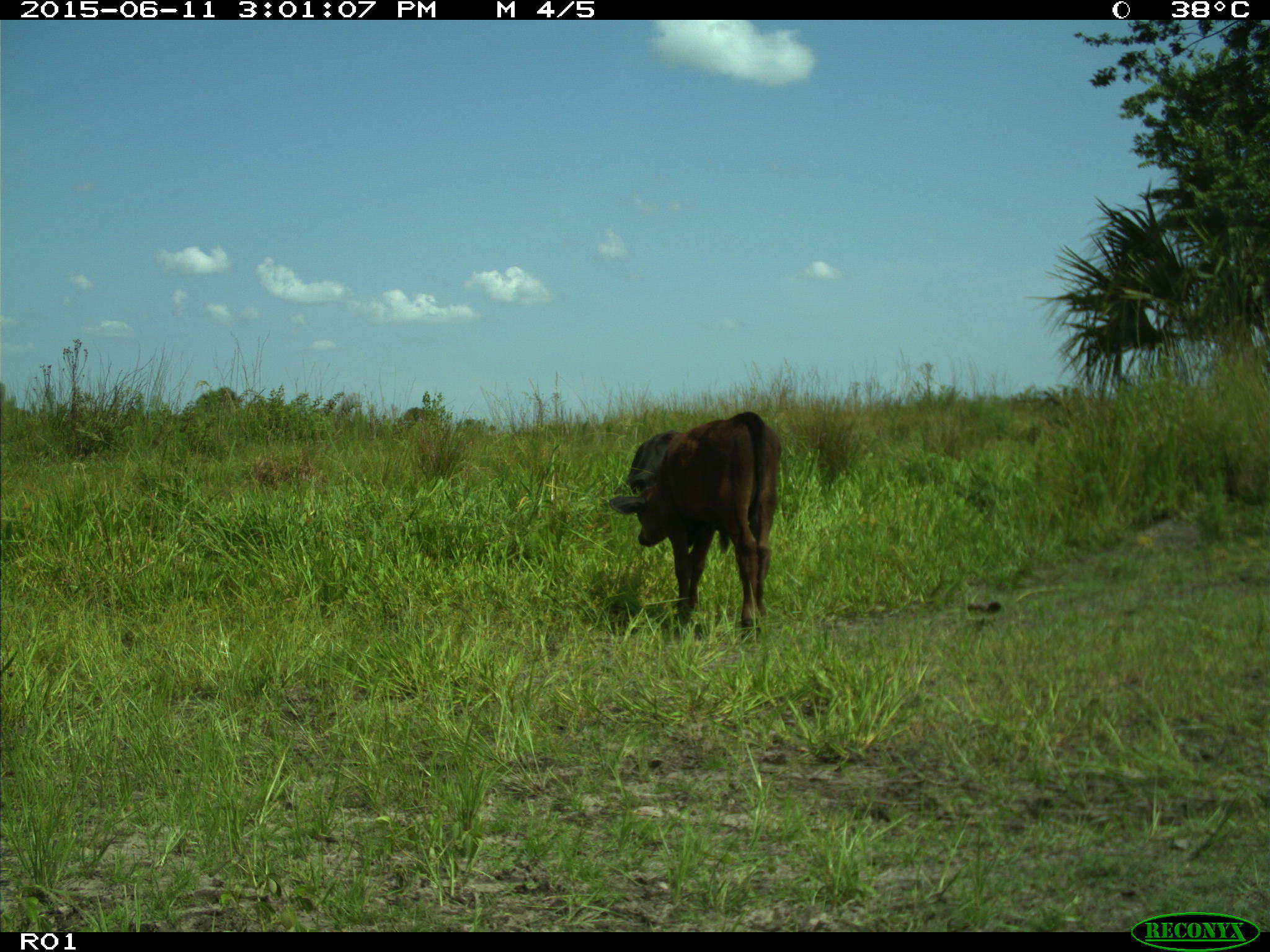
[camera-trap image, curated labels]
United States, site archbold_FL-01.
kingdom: Animalia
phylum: Chordata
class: Mammalia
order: Artiodactyla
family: Bovidae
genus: Bos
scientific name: Bos taurus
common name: domestic cow